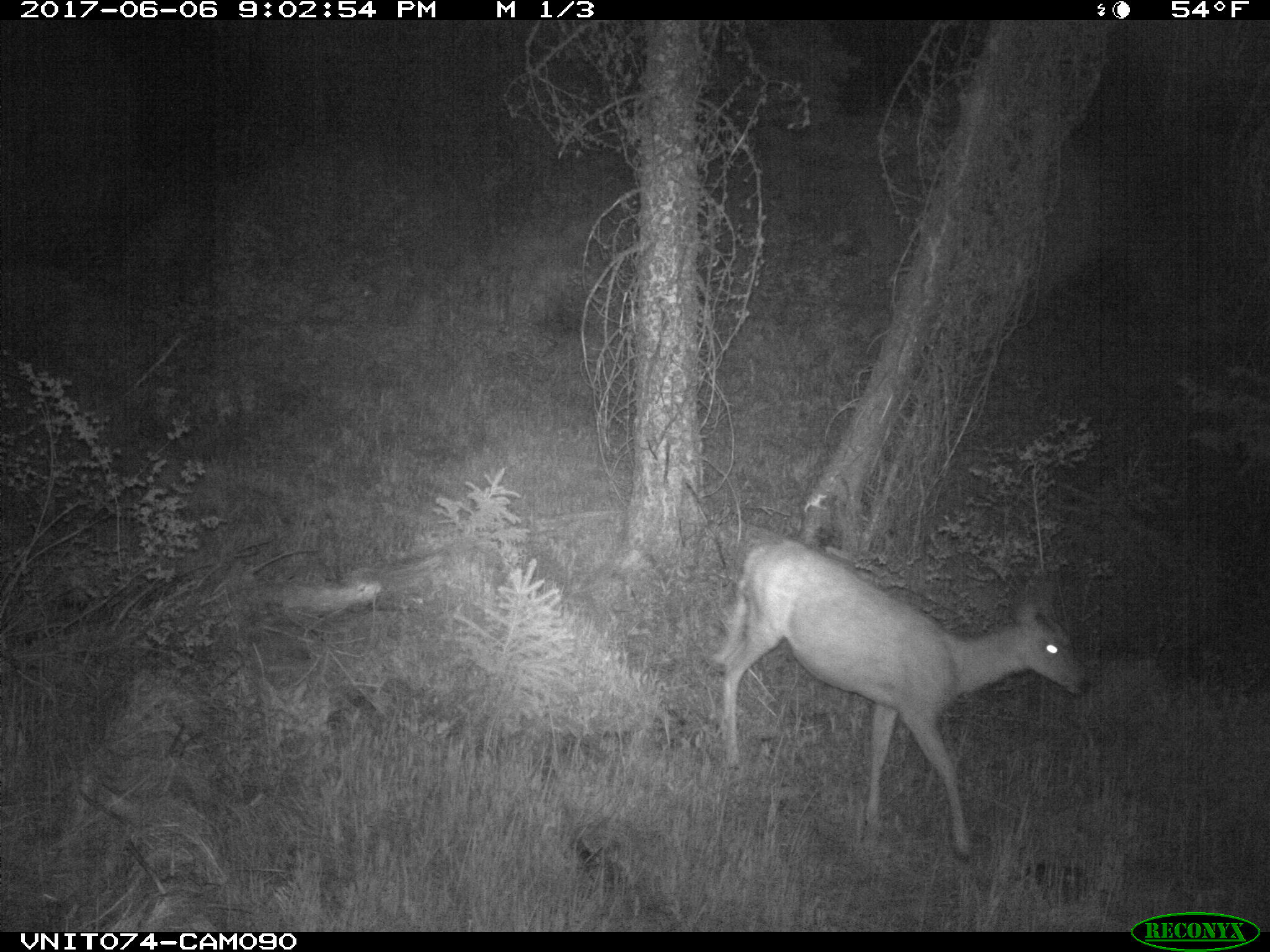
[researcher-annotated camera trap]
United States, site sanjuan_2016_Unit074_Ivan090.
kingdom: Animalia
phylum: Chordata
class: Mammalia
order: Artiodactyla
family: Cervidae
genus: Odocoileus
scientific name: Odocoileus hemionus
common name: mule deer